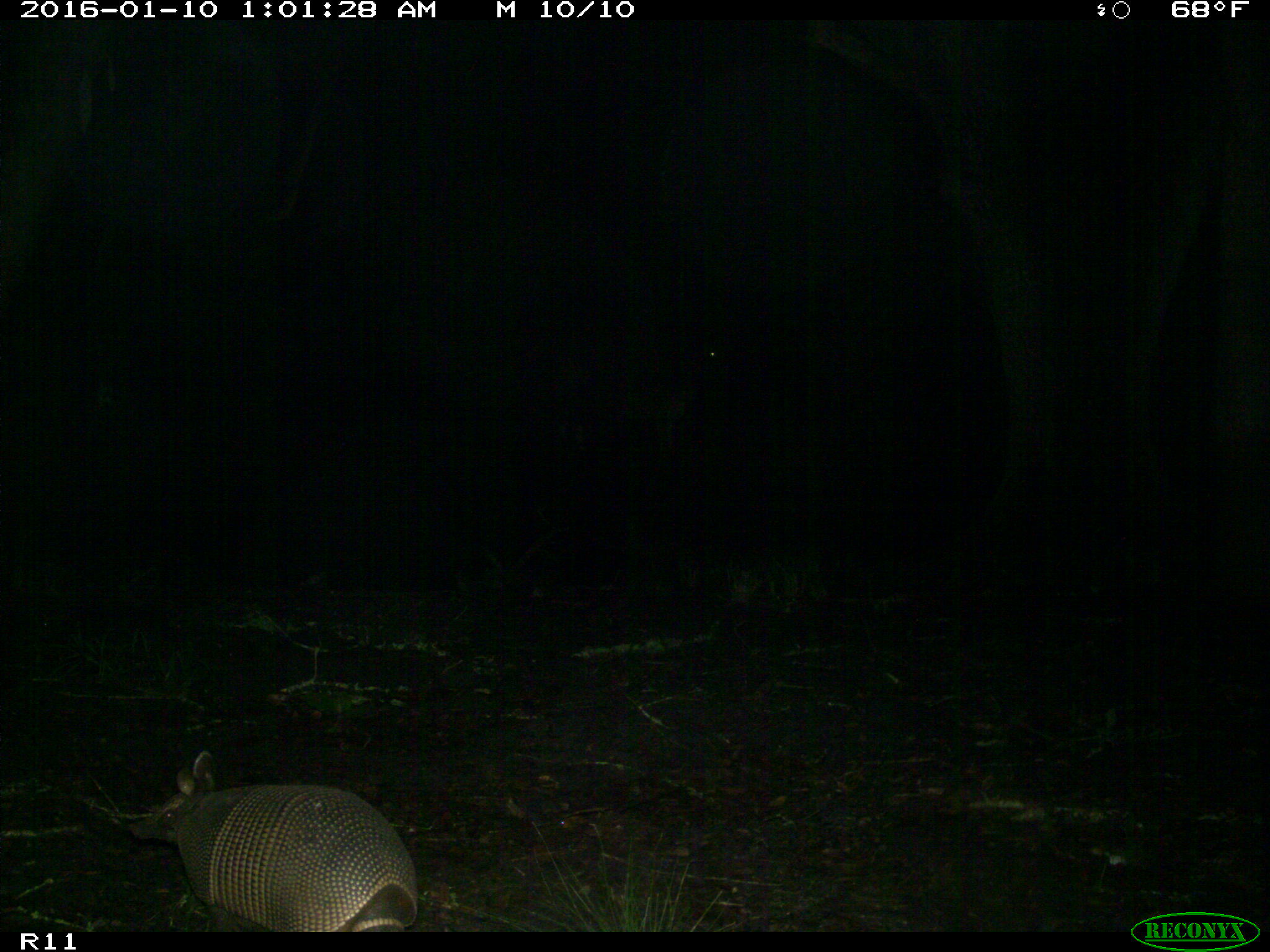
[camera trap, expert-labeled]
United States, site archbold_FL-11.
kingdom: Animalia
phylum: Chordata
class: Mammalia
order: Cingulata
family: Dasypodidae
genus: Dasypus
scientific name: Dasypus novemcinctus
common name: nine-banded armadillo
Dasypus novemcinctus (nine-banded armadillo).